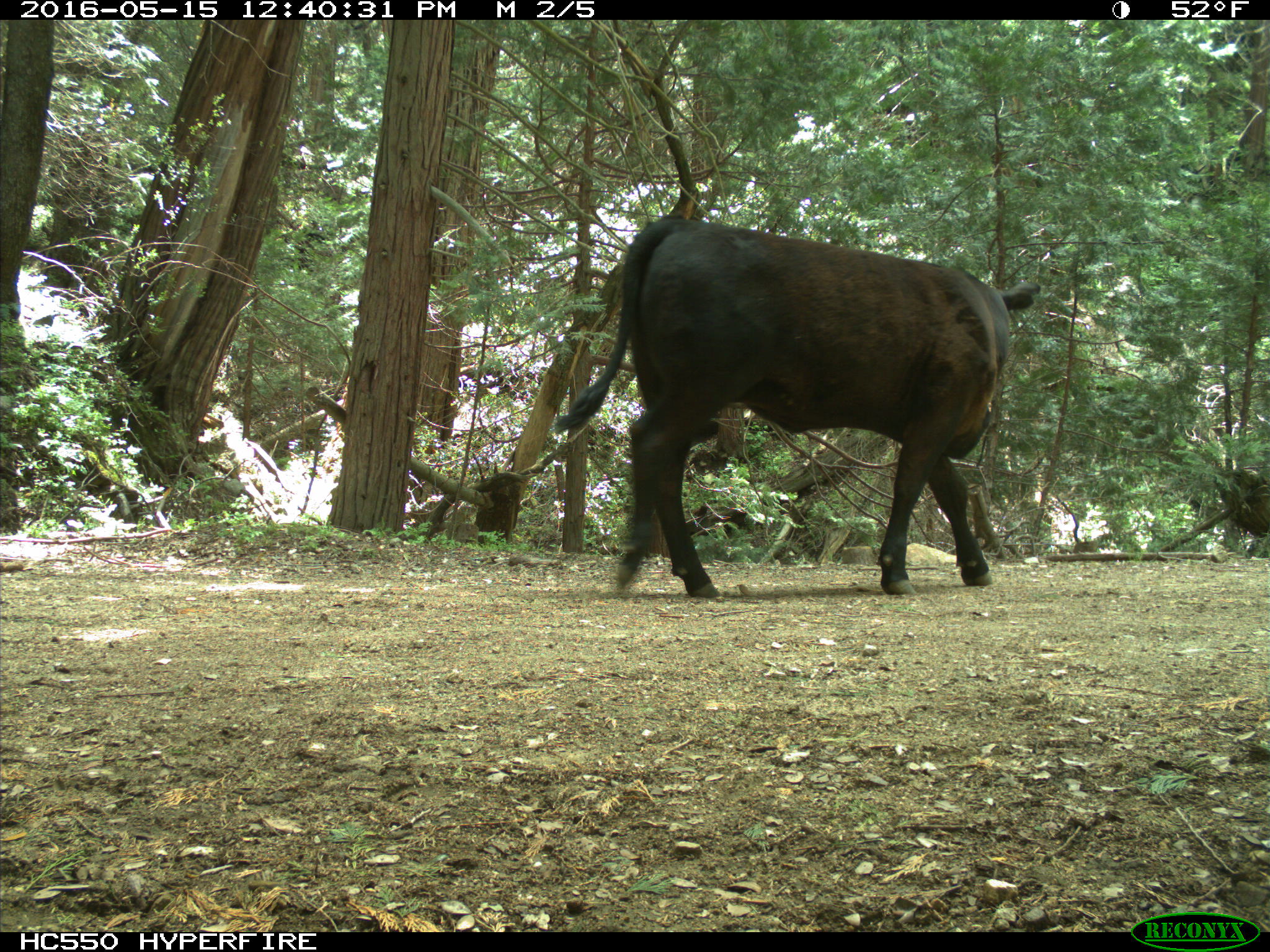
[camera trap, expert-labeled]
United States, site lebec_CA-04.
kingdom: Animalia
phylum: Chordata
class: Mammalia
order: Artiodactyla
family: Bovidae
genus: Bos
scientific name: Bos taurus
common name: domestic cow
Bos taurus (domestic cow).